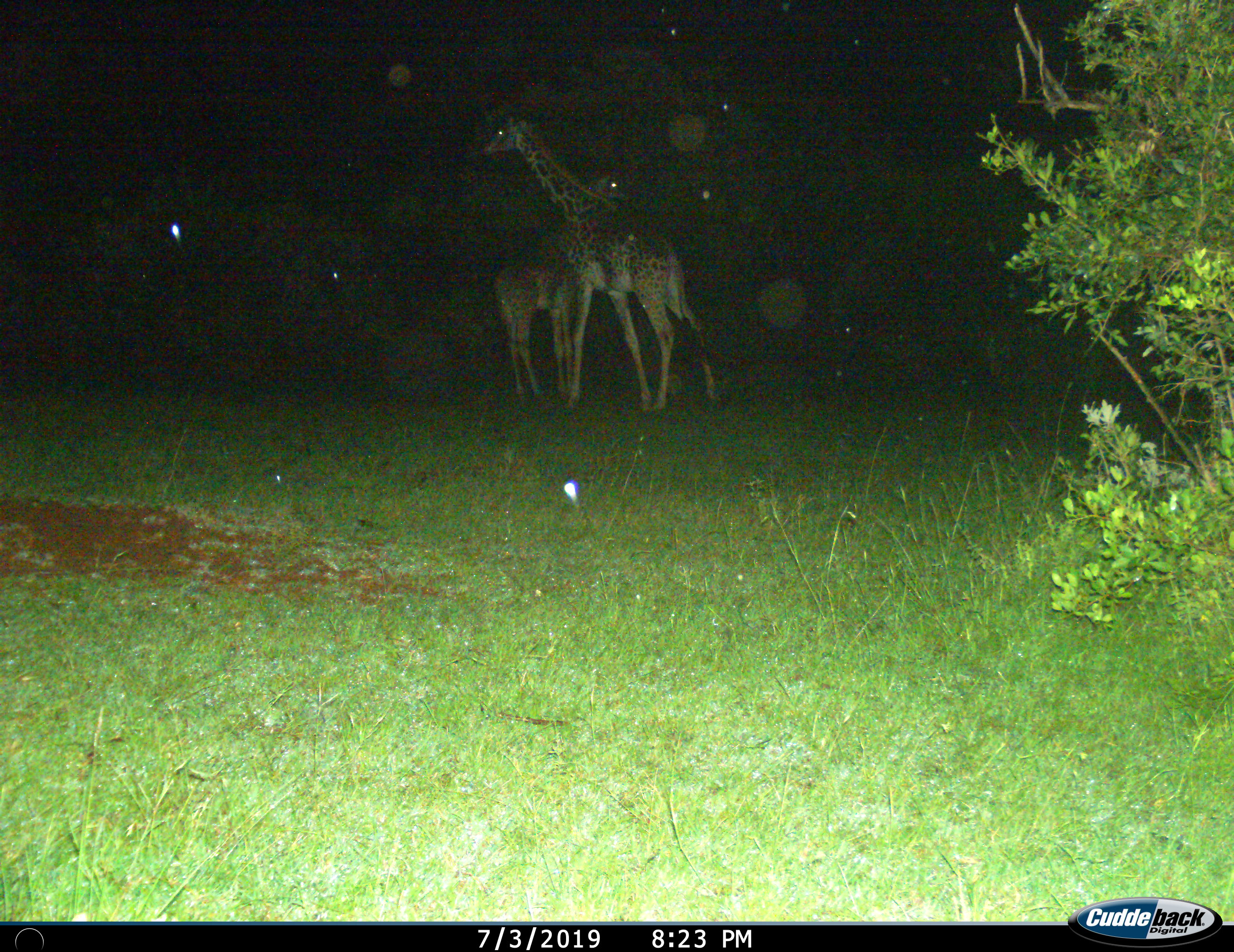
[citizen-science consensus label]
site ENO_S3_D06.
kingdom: Animalia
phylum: Chordata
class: Mammalia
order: Artiodactyla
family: Giraffidae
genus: Giraffa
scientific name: Giraffa camelopardalis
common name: giraffe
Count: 2.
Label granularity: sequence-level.